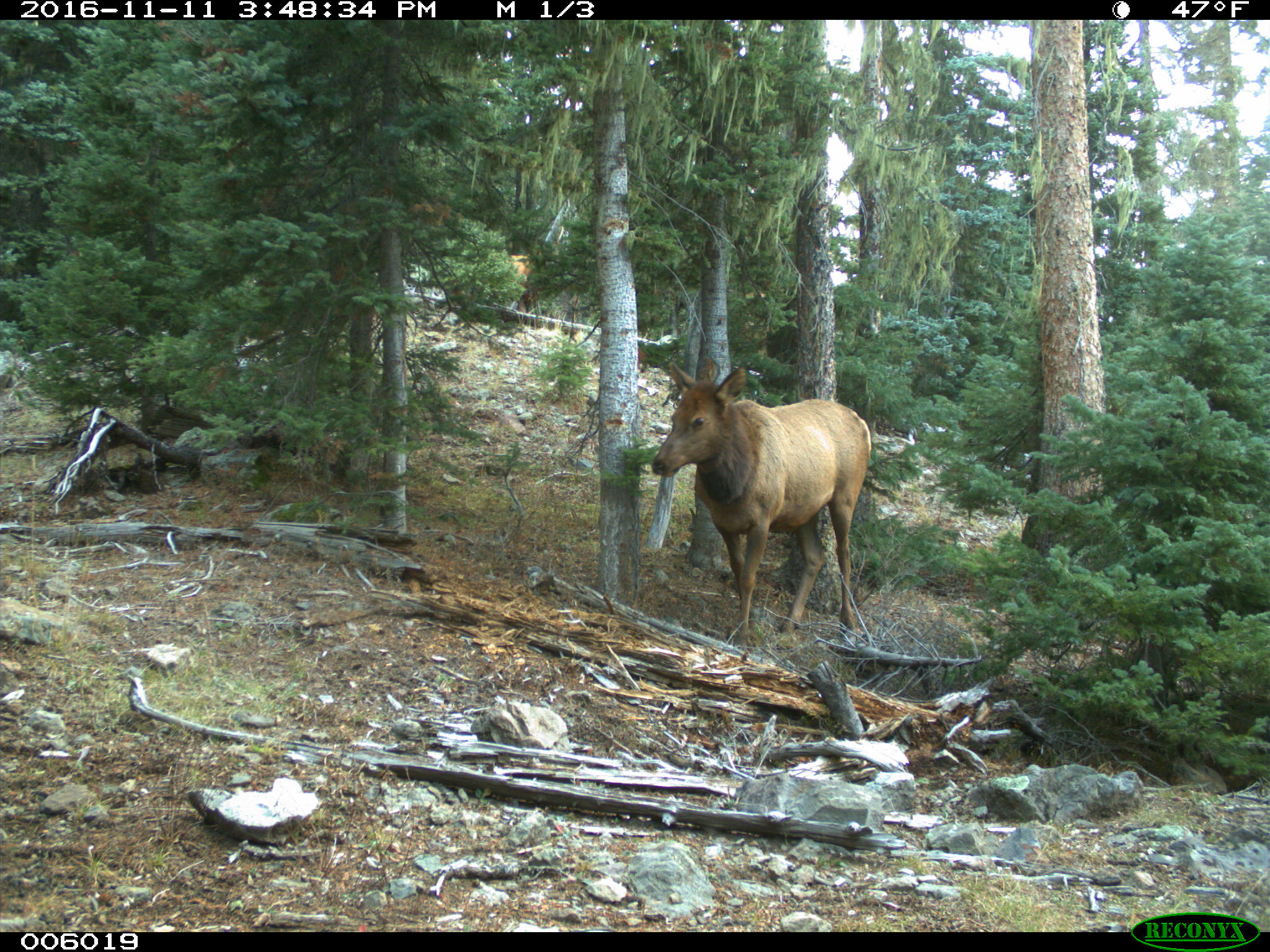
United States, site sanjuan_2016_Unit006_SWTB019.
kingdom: Animalia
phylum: Chordata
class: Mammalia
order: Artiodactyla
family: Cervidae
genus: Cervus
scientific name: Cervus elaphus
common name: red deer